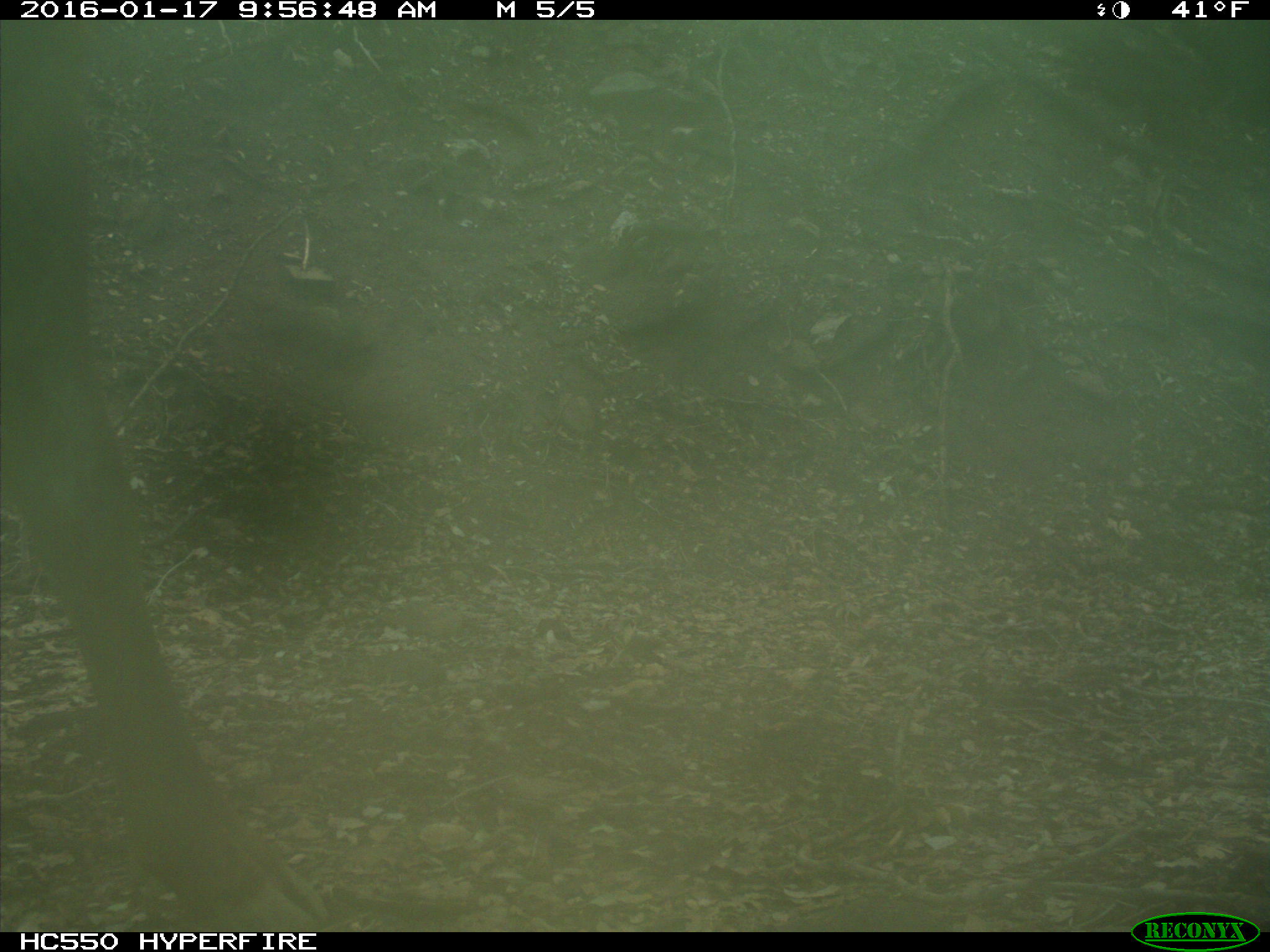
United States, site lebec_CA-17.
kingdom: Animalia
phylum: Chordata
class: Mammalia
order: Artiodactyla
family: Cervidae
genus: Cervus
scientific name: Cervus canadensis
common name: elk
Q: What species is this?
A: Cervus canadensis (elk).